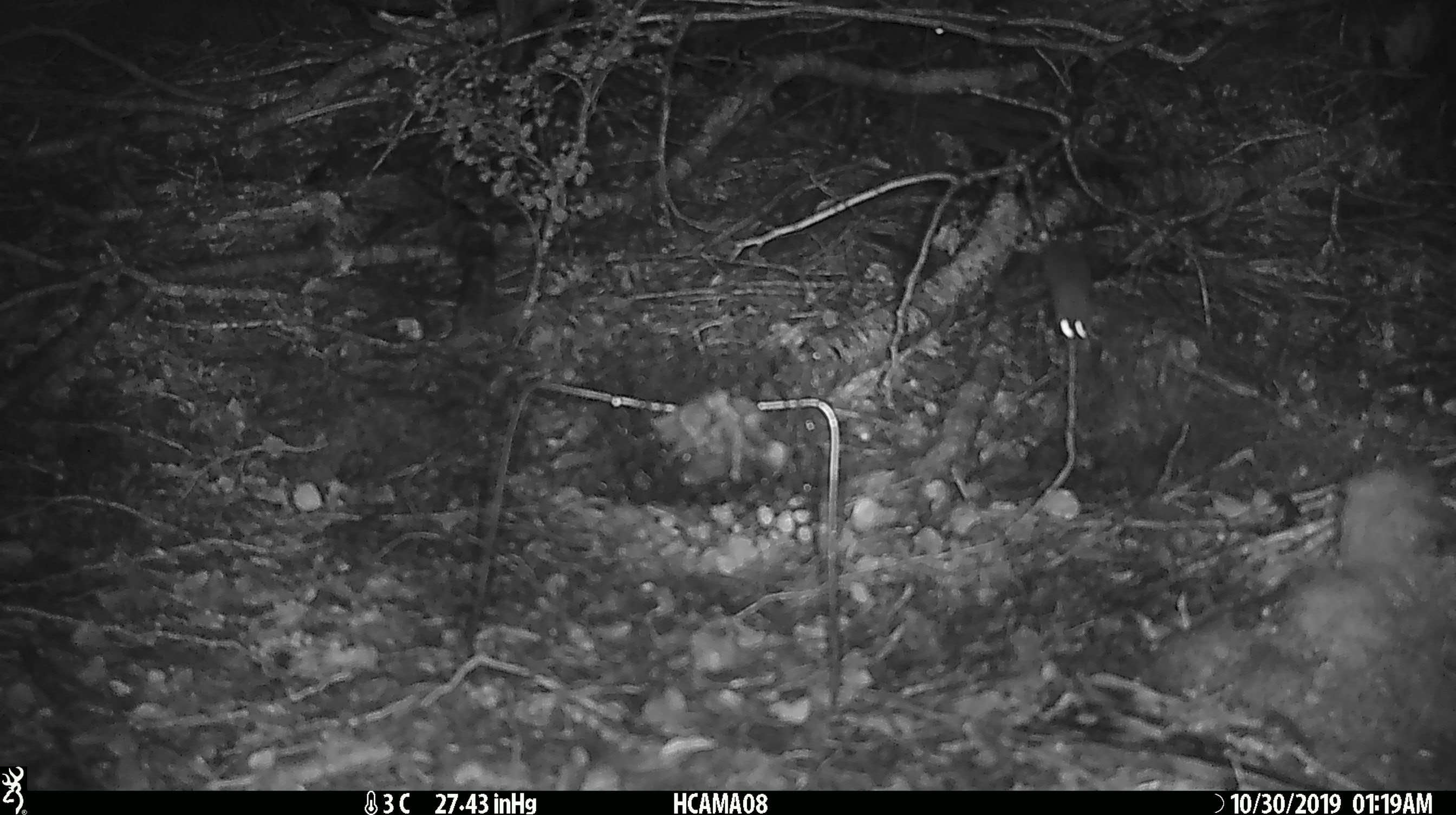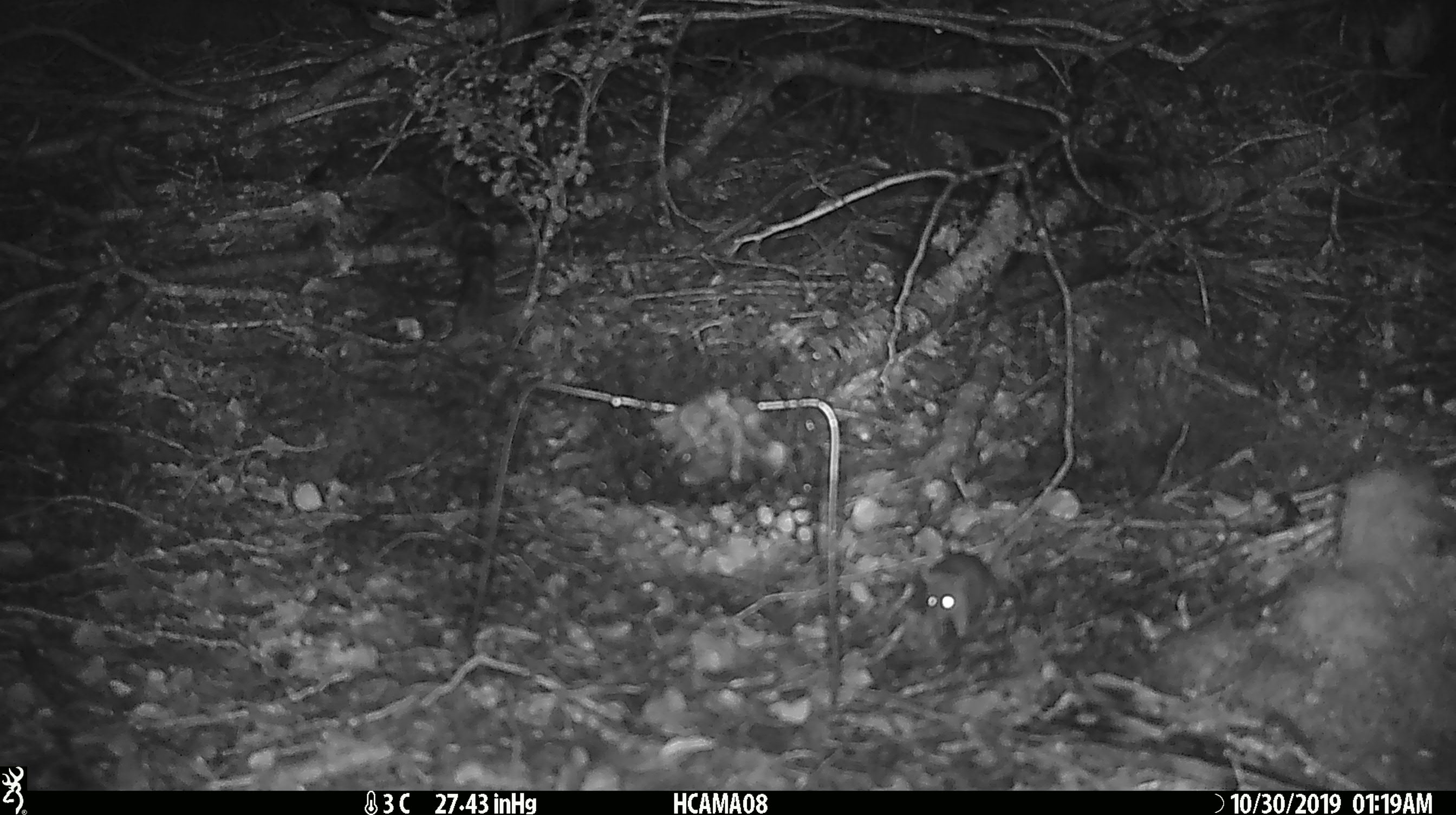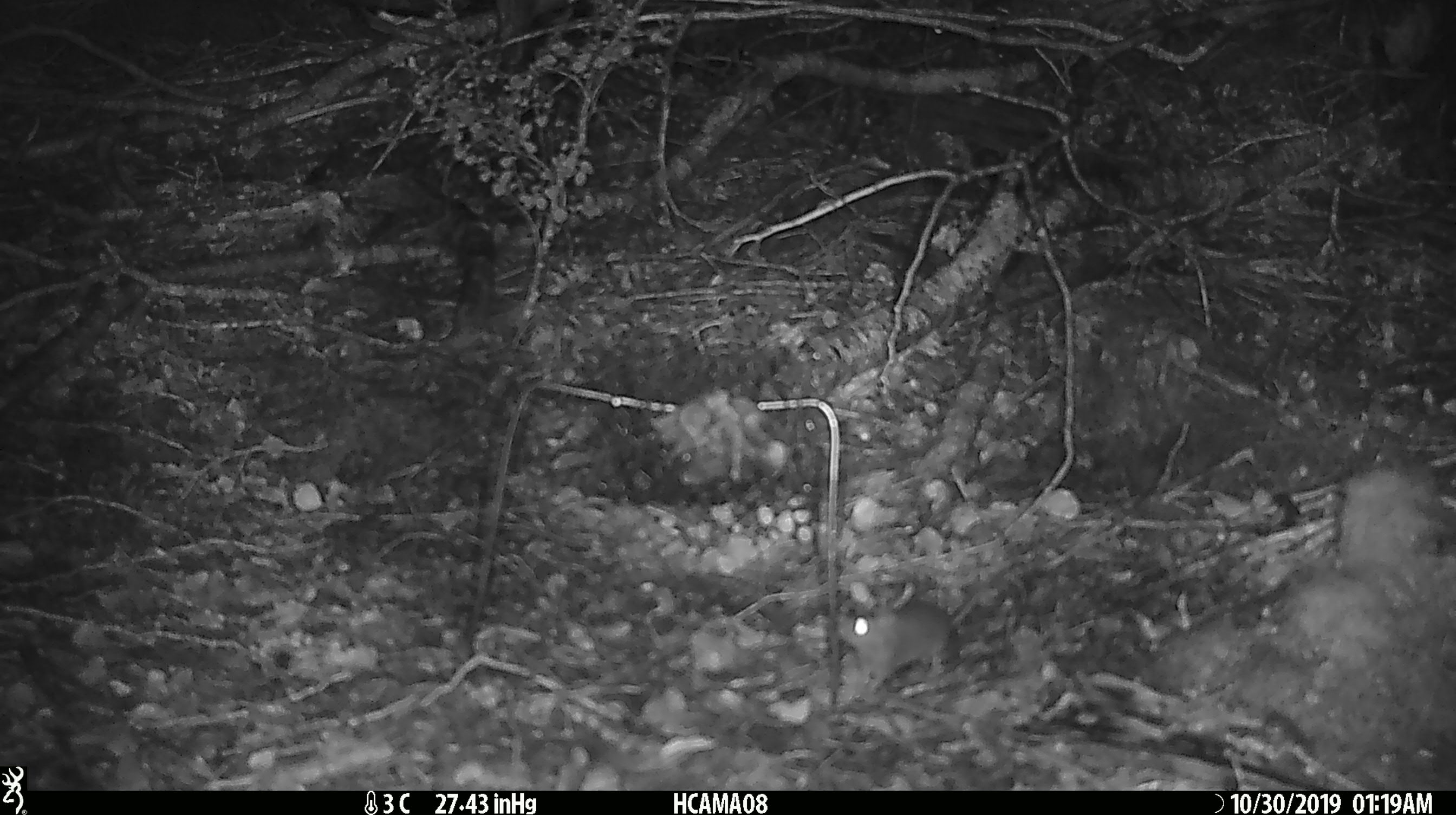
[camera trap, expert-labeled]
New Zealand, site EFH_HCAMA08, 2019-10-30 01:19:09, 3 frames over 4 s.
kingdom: Animalia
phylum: Chordata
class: Mammalia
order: Rodentia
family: Muridae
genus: Mus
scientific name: Mus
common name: mouse